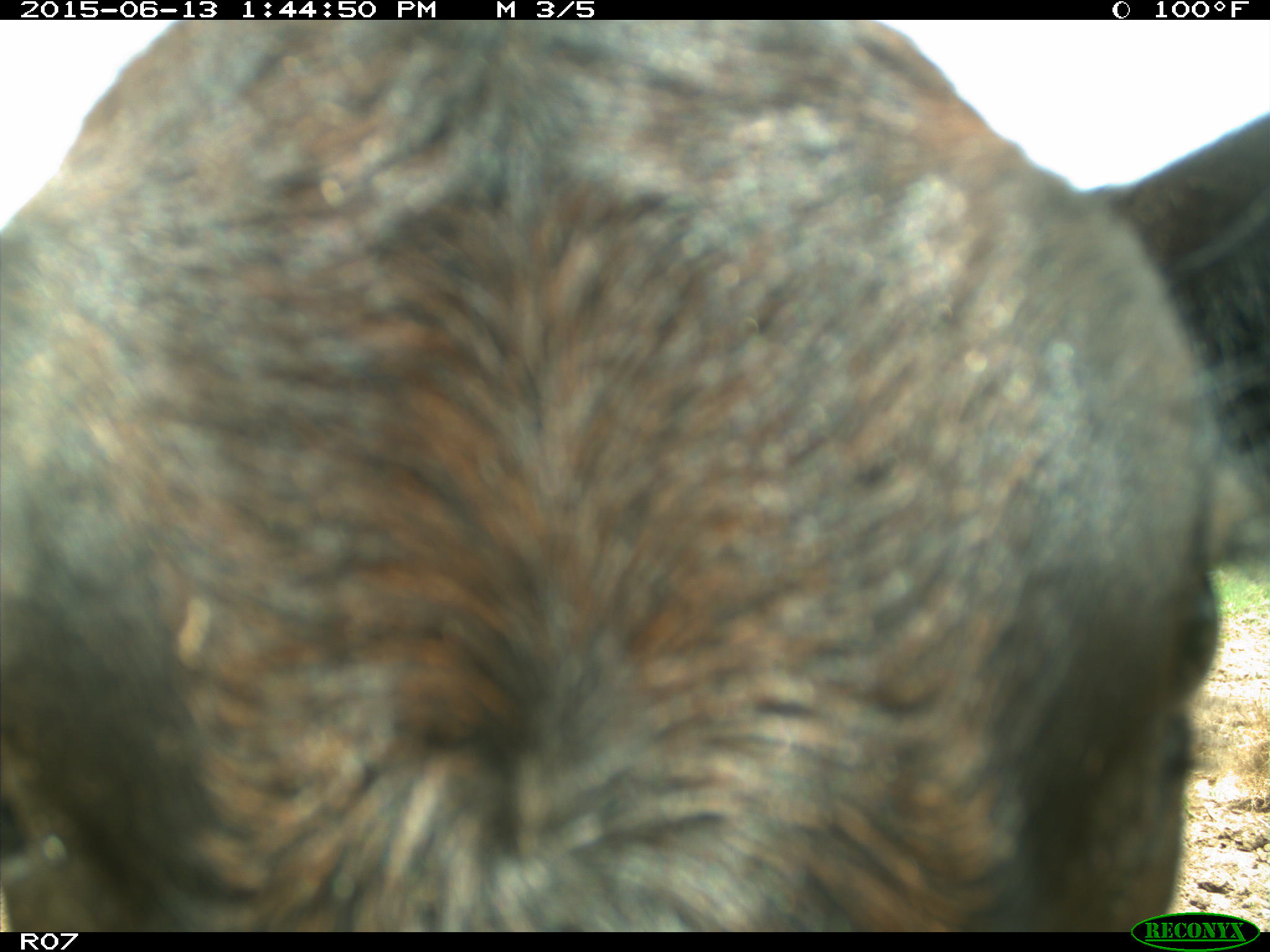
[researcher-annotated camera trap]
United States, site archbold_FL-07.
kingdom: Animalia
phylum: Chordata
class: Mammalia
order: Artiodactyla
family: Bovidae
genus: Bos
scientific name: Bos taurus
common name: domestic cow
Bos taurus (domestic cow).